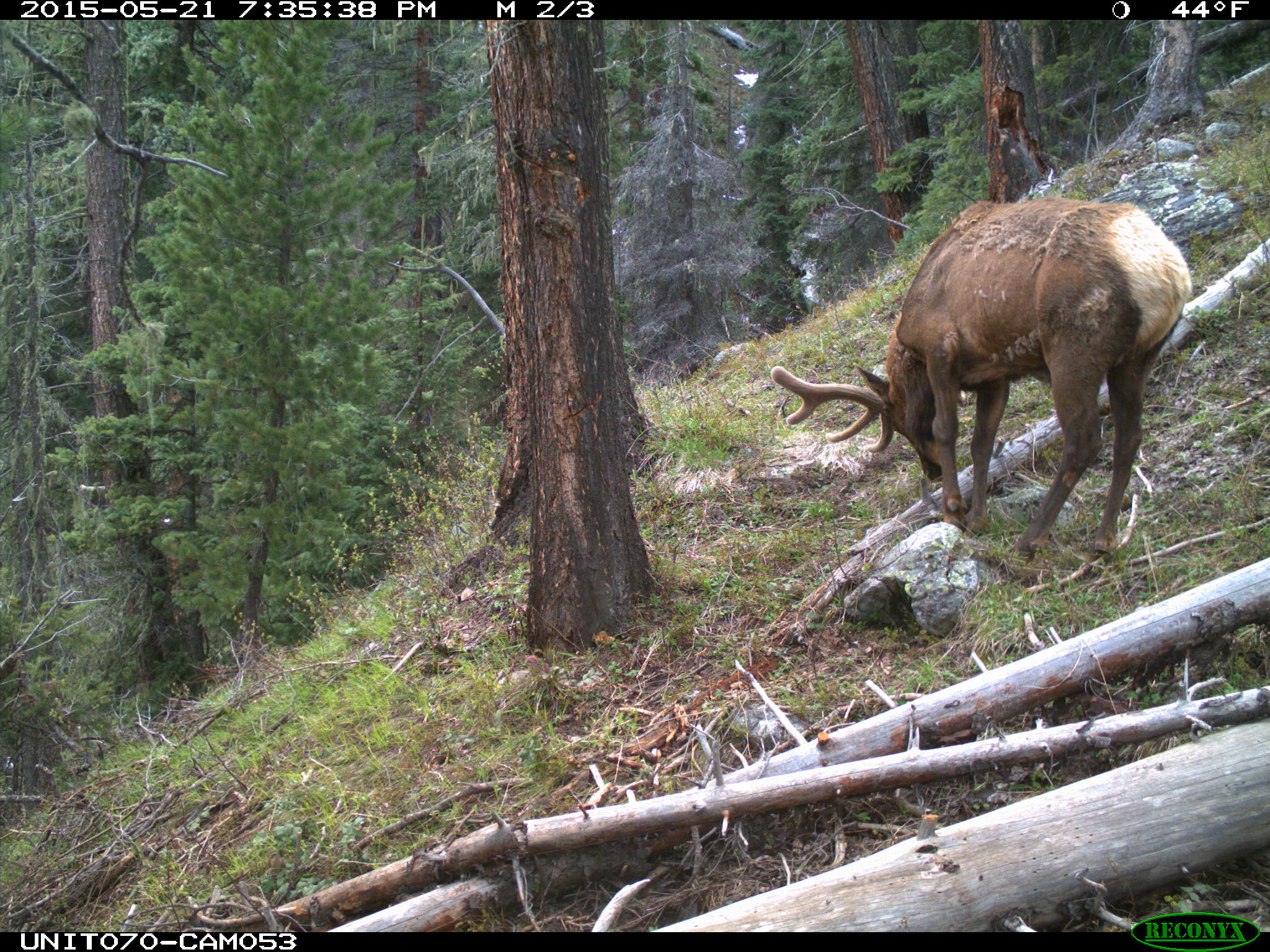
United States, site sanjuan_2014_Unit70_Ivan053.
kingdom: Animalia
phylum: Chordata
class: Mammalia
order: Artiodactyla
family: Cervidae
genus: Cervus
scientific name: Cervus elaphus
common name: red deer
Cervus elaphus (red deer).